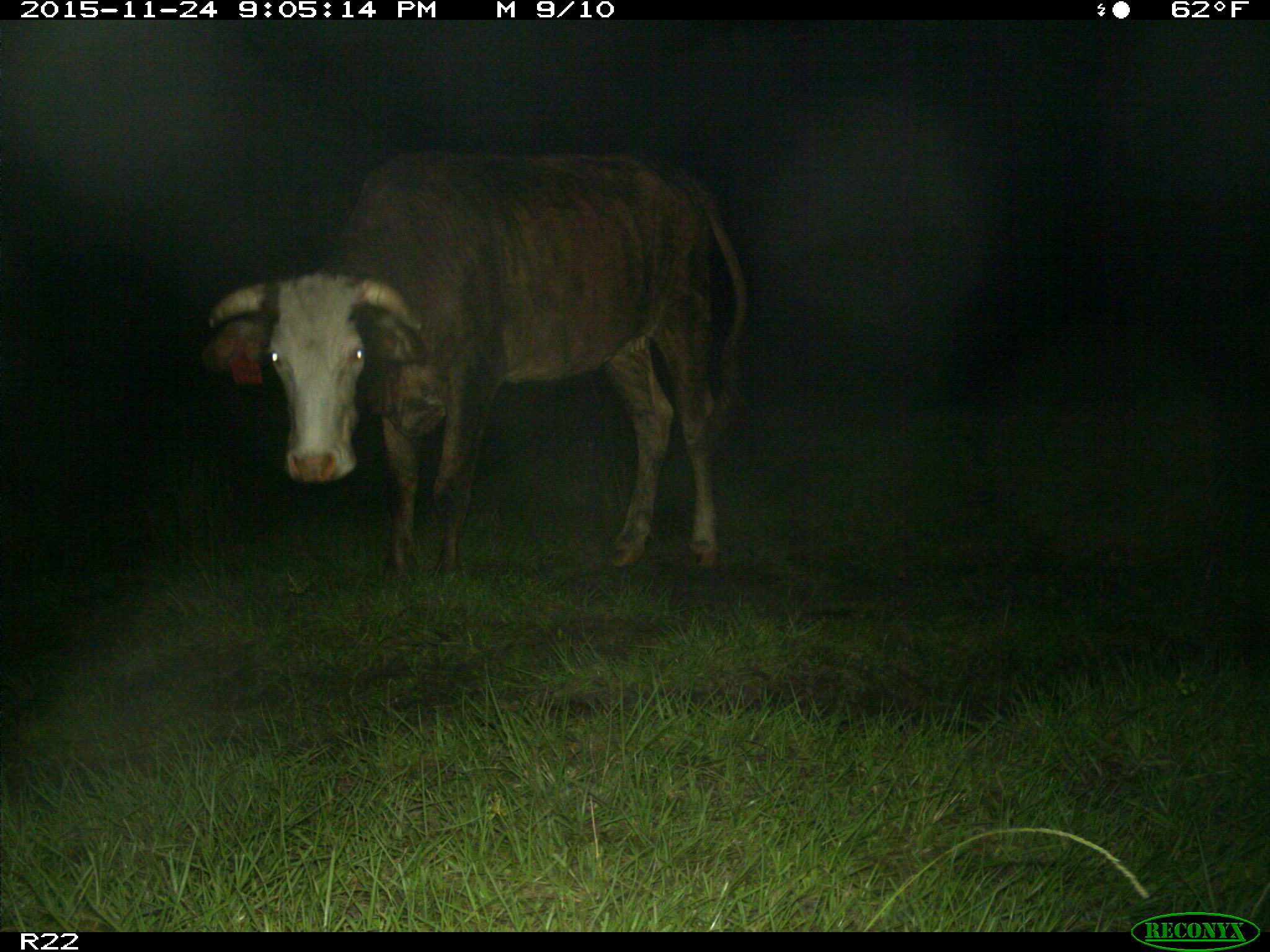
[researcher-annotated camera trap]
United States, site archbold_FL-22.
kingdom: Animalia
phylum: Chordata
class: Mammalia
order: Artiodactyla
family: Bovidae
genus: Bos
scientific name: Bos taurus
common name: domestic cow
Bos taurus (domestic cow).